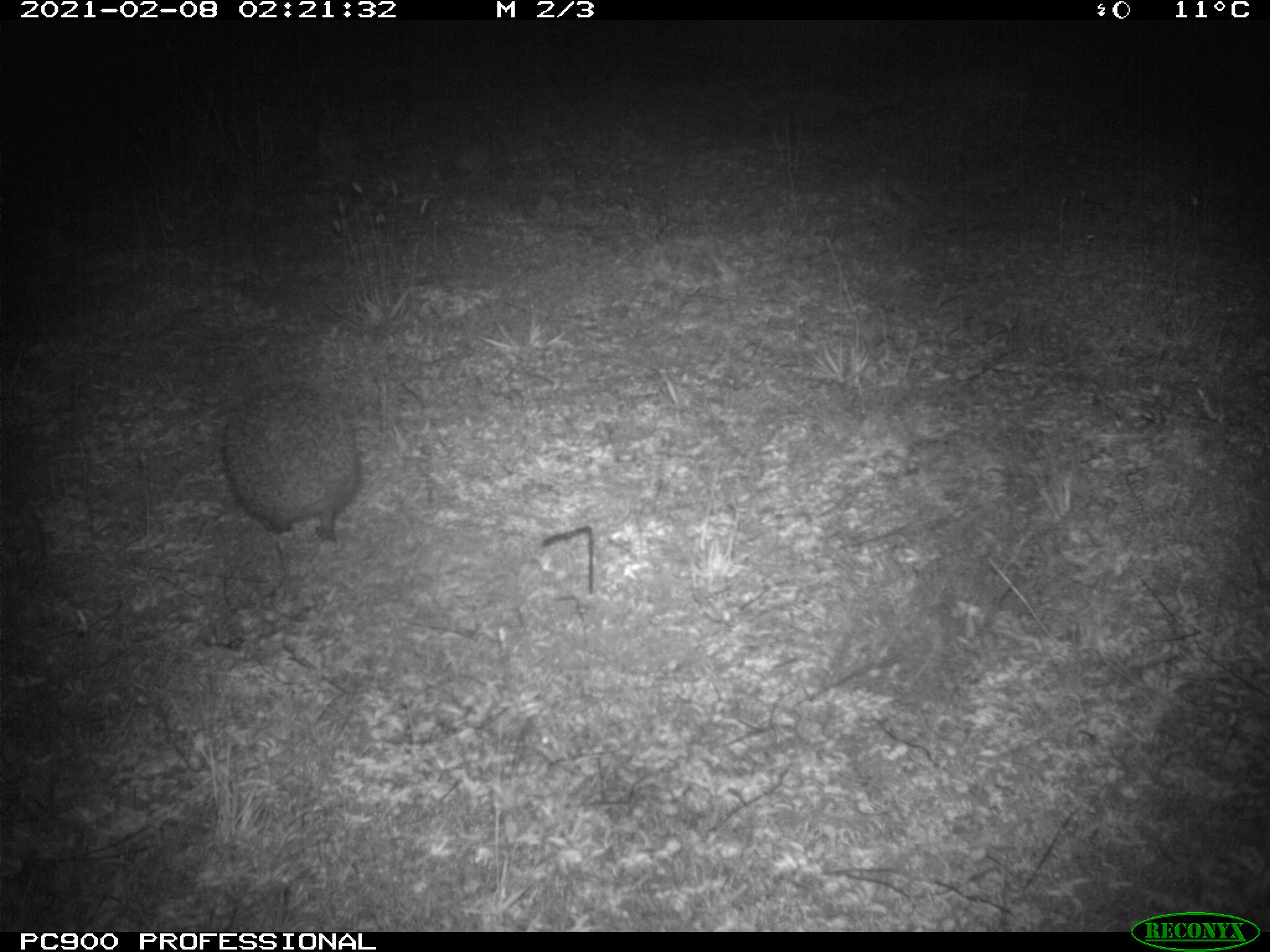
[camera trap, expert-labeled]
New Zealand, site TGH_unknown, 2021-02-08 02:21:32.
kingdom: Animalia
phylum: Chordata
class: Mammalia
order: Eulipotyphla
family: Erinaceidae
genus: Erinaceus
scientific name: Erinaceus europaeus europaeus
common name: european hedgehog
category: hedgehog